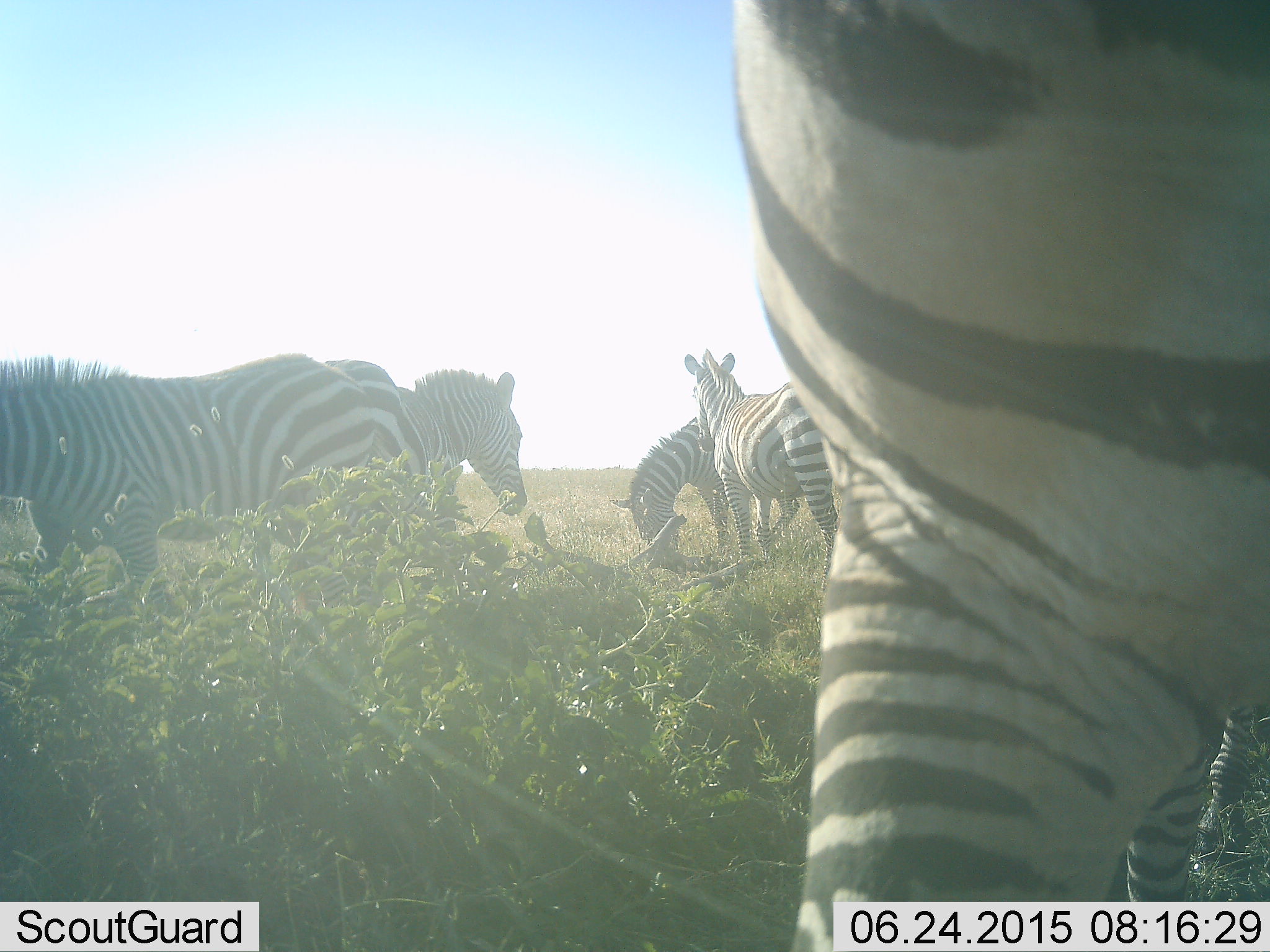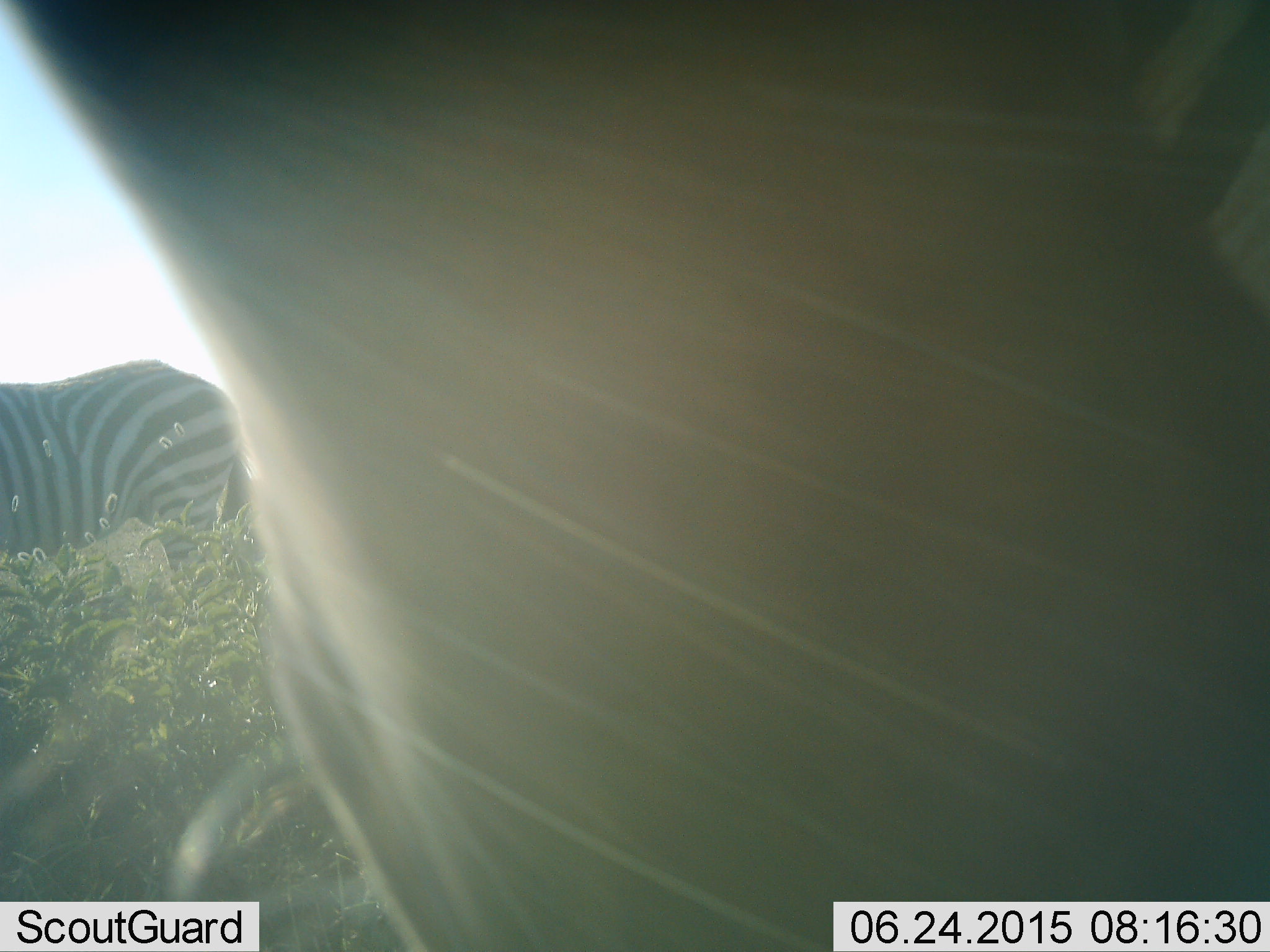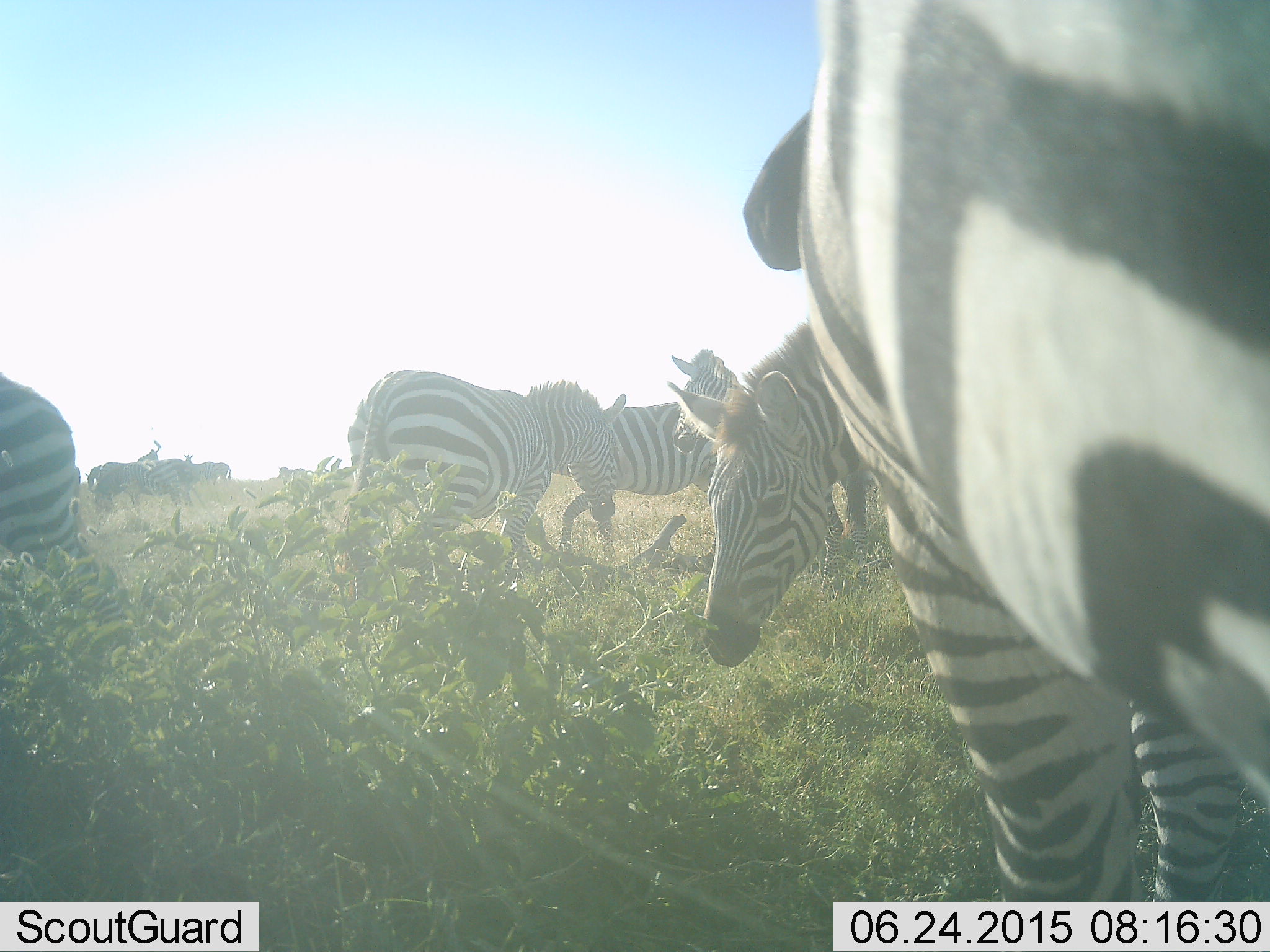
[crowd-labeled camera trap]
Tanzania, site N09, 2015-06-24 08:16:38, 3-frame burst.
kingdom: Animalia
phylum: Chordata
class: Mammalia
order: Perissodactyla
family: Equidae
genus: Equus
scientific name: Equus quagga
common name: plains zebra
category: zebra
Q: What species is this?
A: Zebra (plains zebra) (Equus quagga).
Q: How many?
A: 6.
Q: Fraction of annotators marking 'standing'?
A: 70%.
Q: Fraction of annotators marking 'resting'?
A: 10%.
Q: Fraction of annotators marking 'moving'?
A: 80%.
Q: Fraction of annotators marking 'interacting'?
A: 10%.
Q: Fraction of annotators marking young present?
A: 20%.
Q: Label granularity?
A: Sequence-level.